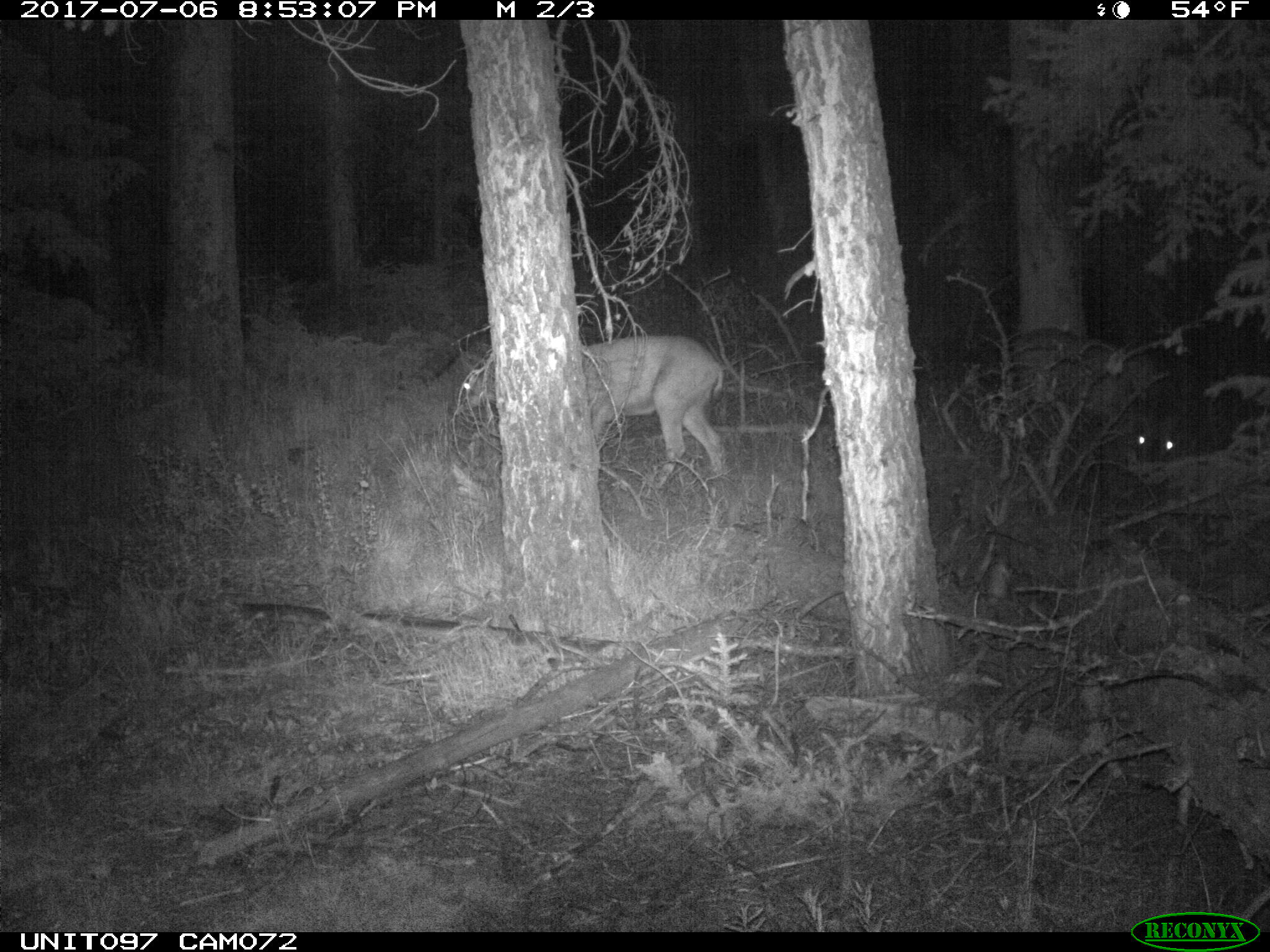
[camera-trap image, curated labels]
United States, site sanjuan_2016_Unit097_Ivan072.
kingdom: Animalia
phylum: Chordata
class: Mammalia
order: Artiodactyla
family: Cervidae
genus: Odocoileus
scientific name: Odocoileus hemionus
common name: mule deer